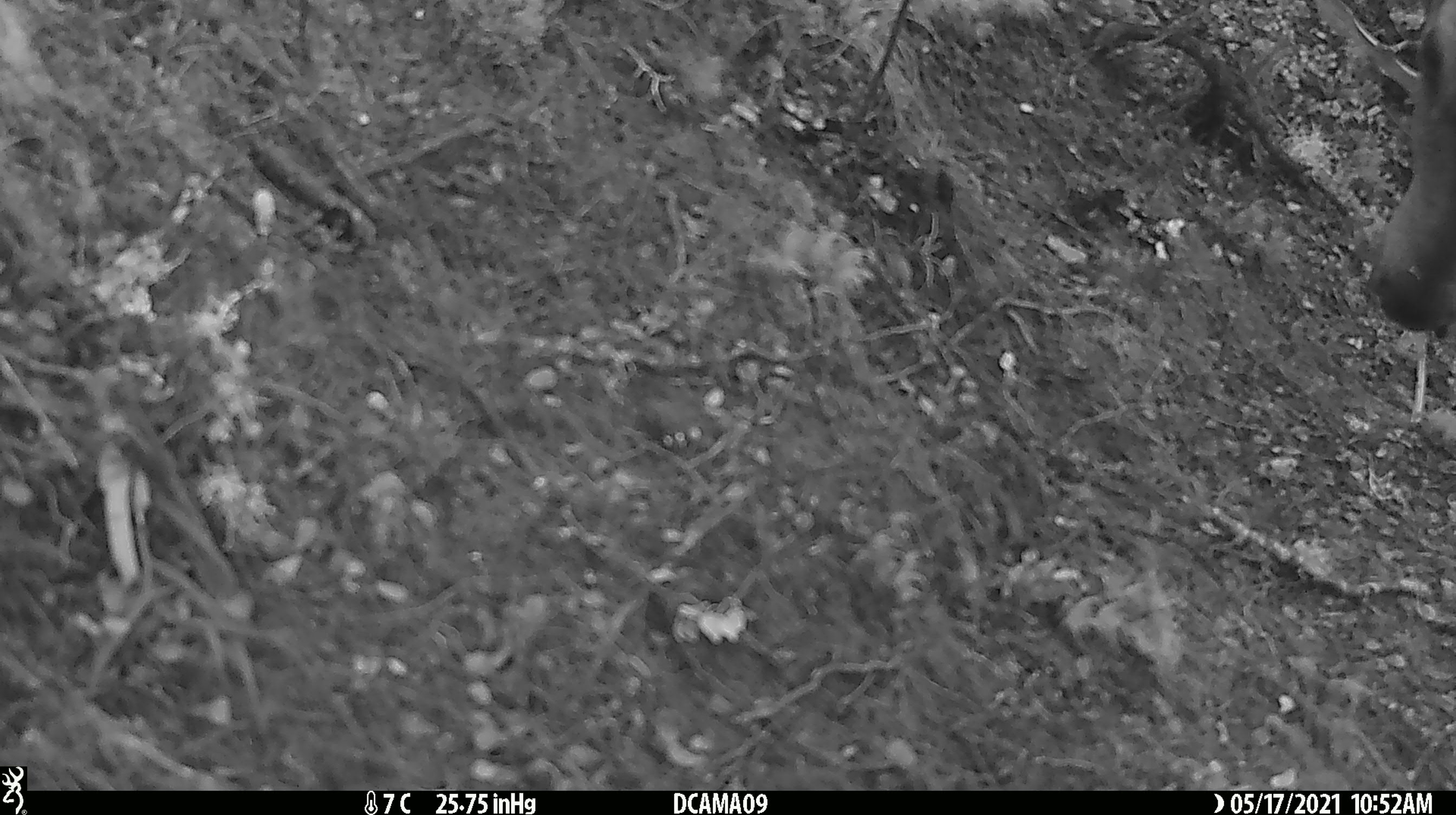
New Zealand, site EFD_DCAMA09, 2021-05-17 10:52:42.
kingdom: Animalia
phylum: Chordata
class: Mammalia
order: Artiodactyla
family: Cervidae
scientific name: Cervidae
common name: deer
Deer (Cervidae).